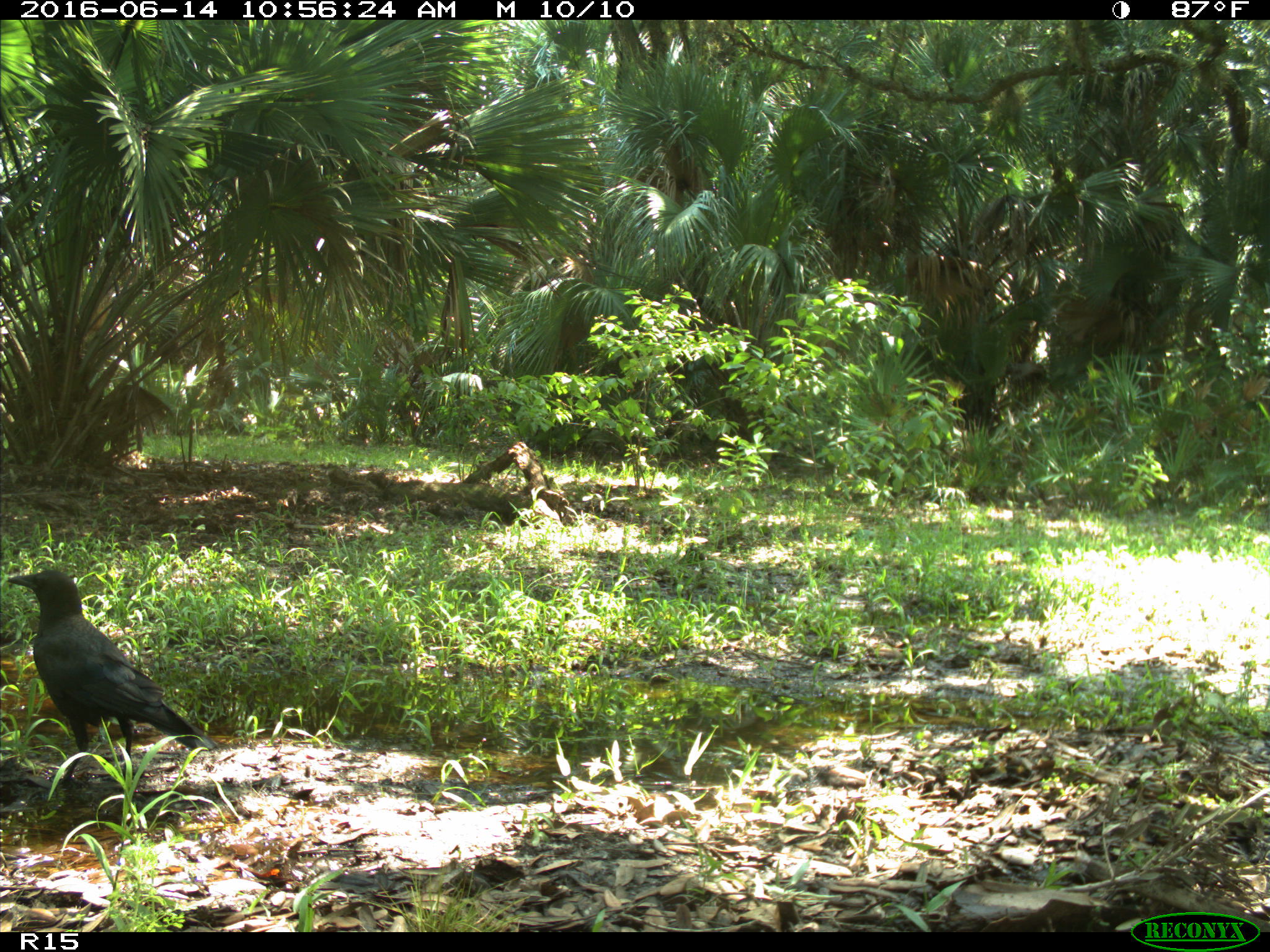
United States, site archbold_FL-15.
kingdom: Animalia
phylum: Chordata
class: Aves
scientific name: Aves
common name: birds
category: unidentified bird